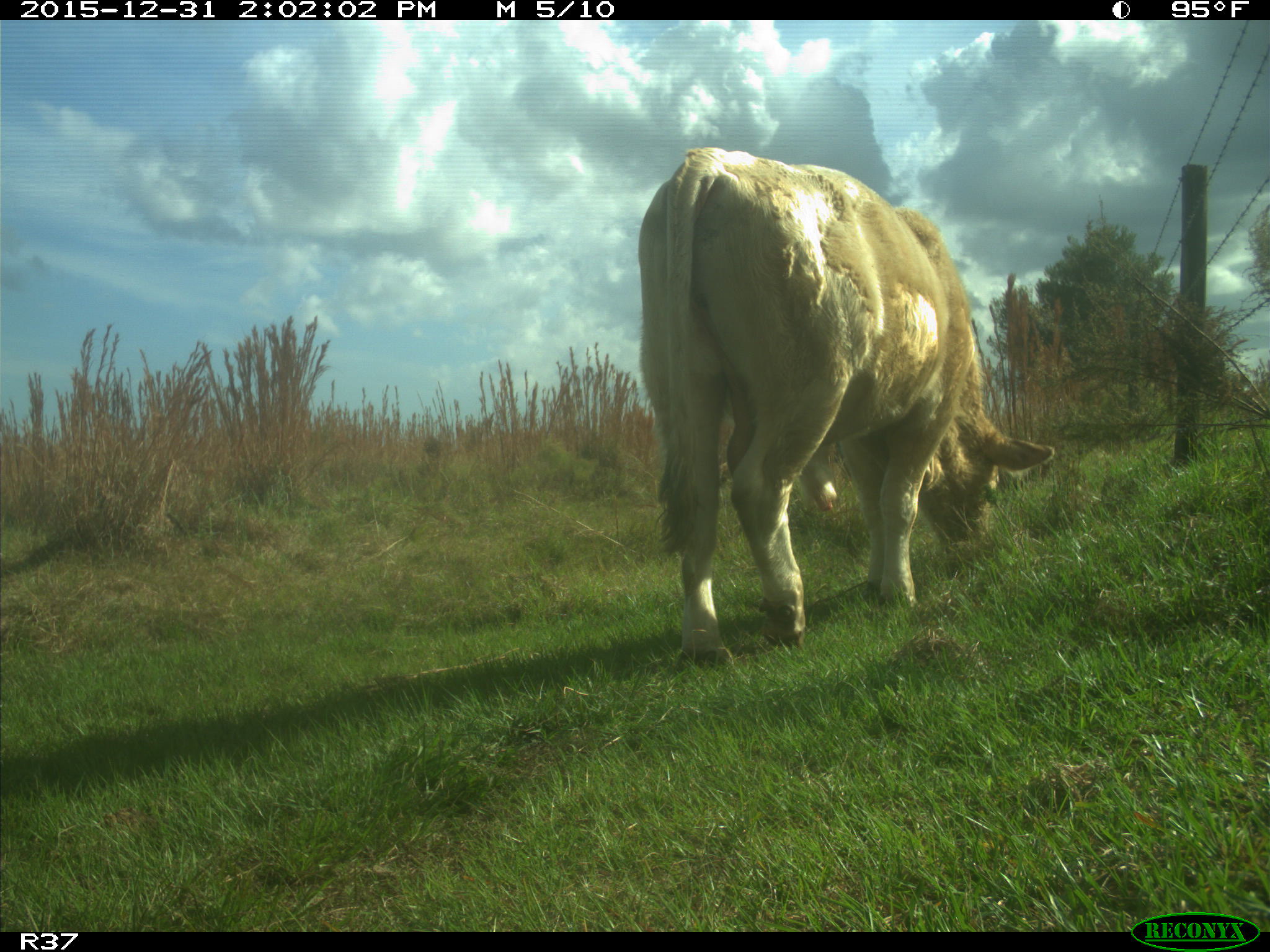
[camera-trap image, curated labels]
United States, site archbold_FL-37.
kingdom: Animalia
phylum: Chordata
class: Mammalia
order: Artiodactyla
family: Bovidae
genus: Bos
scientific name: Bos taurus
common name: domestic cow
Bos taurus (domestic cow).